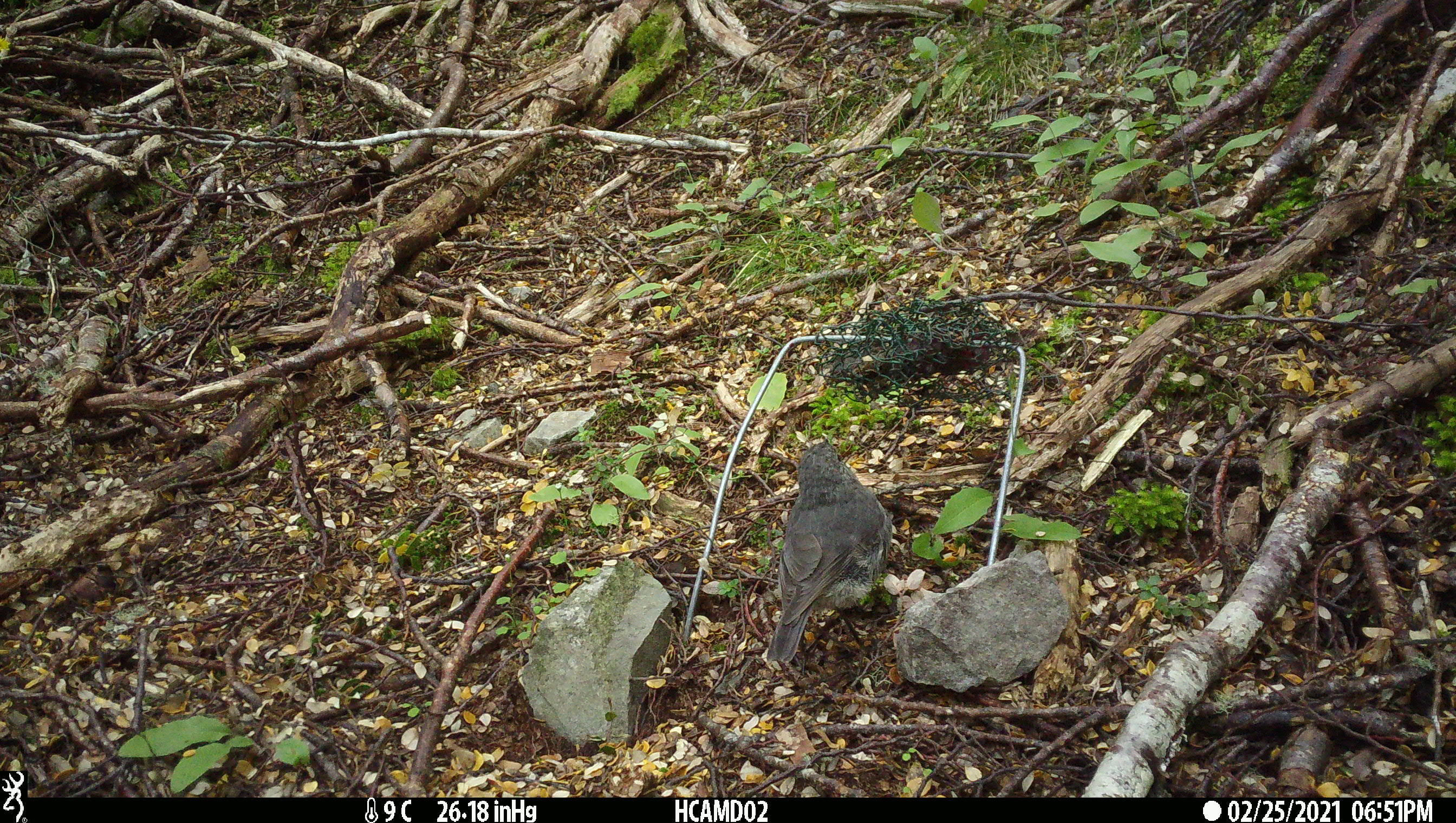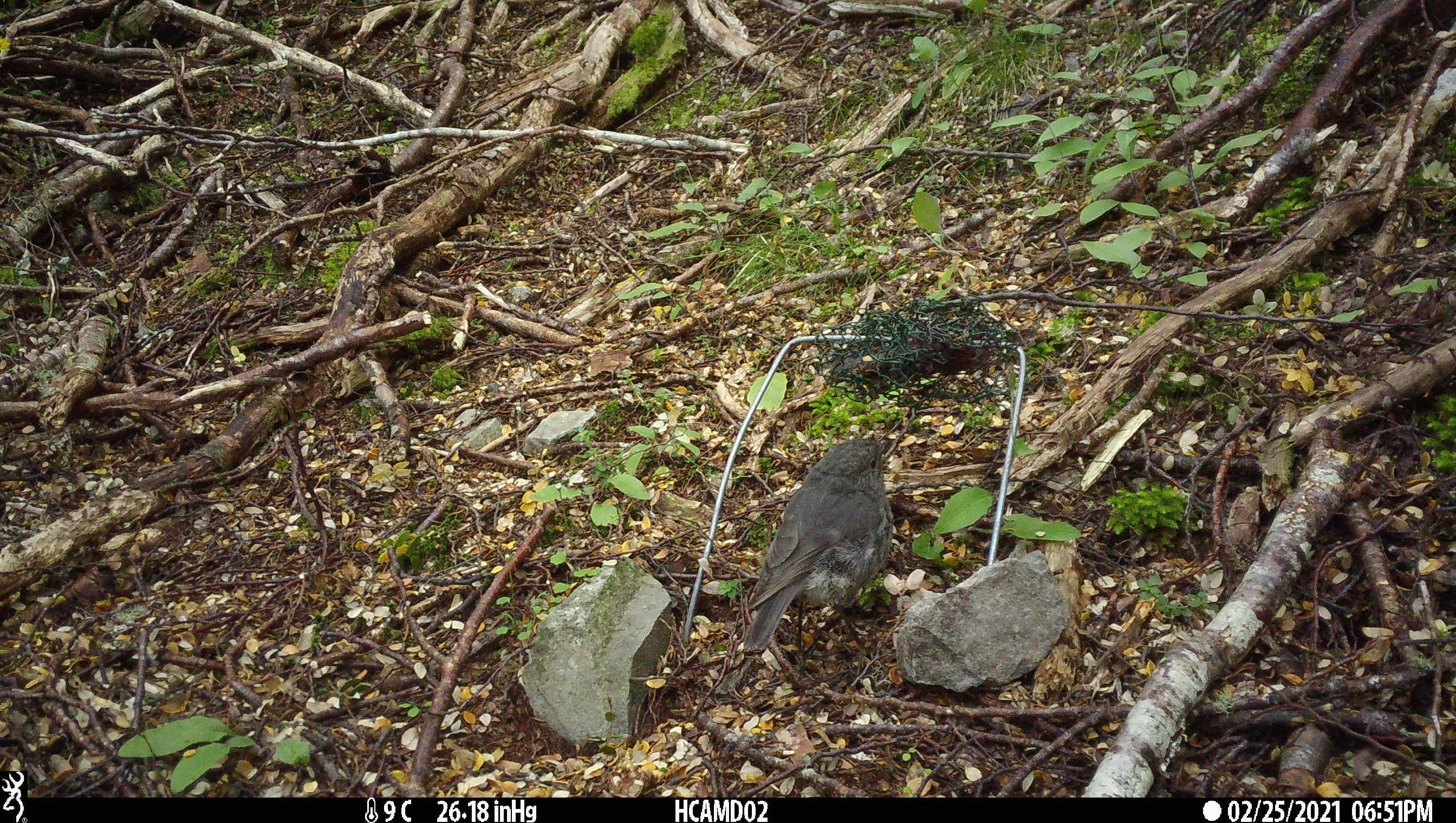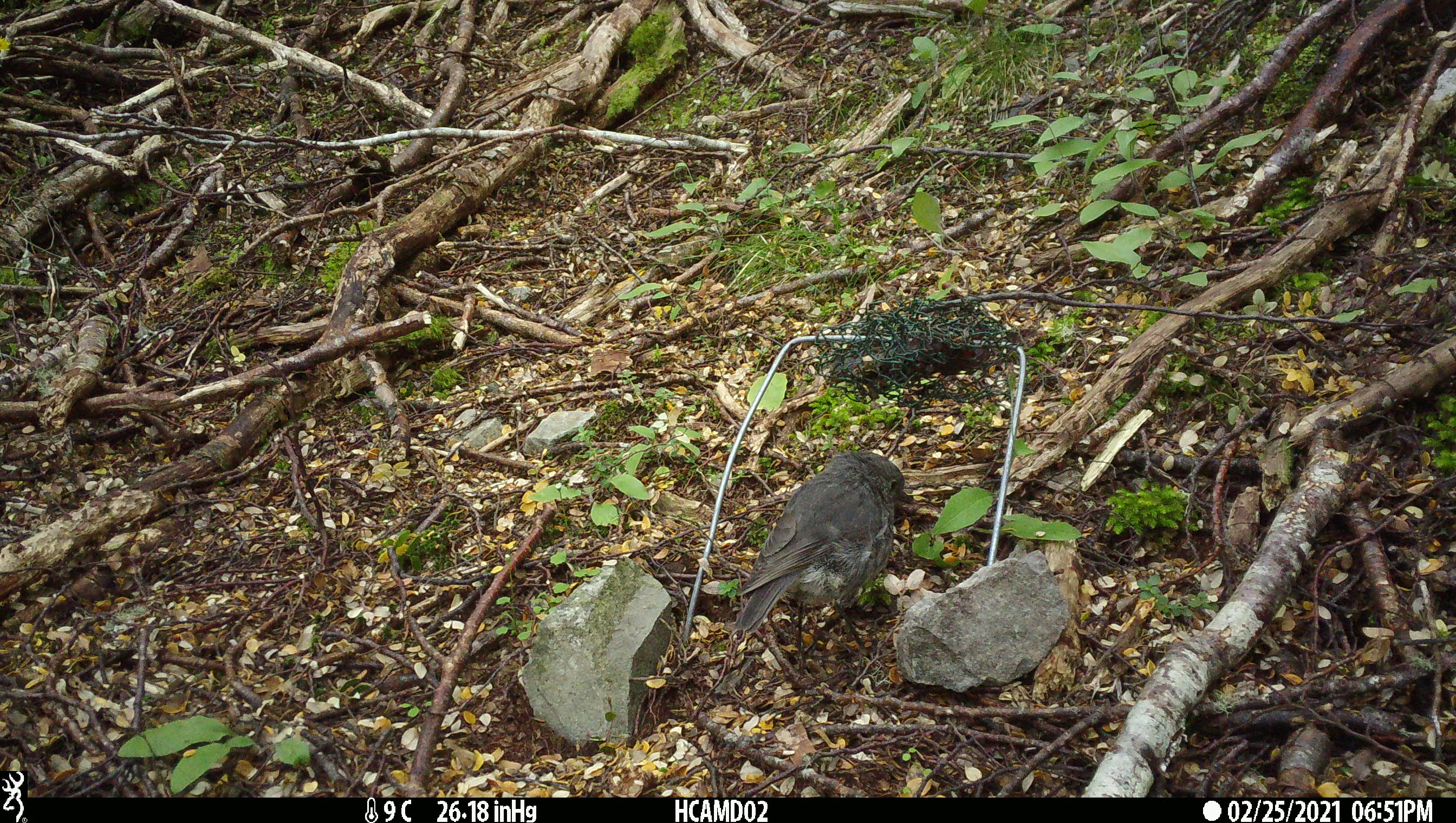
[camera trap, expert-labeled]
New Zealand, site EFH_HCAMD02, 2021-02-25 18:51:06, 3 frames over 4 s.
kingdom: Animalia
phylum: Chordata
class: Aves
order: Passeriformes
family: Petroicidae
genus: Petroica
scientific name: Petroica australis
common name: new zealand robin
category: robin